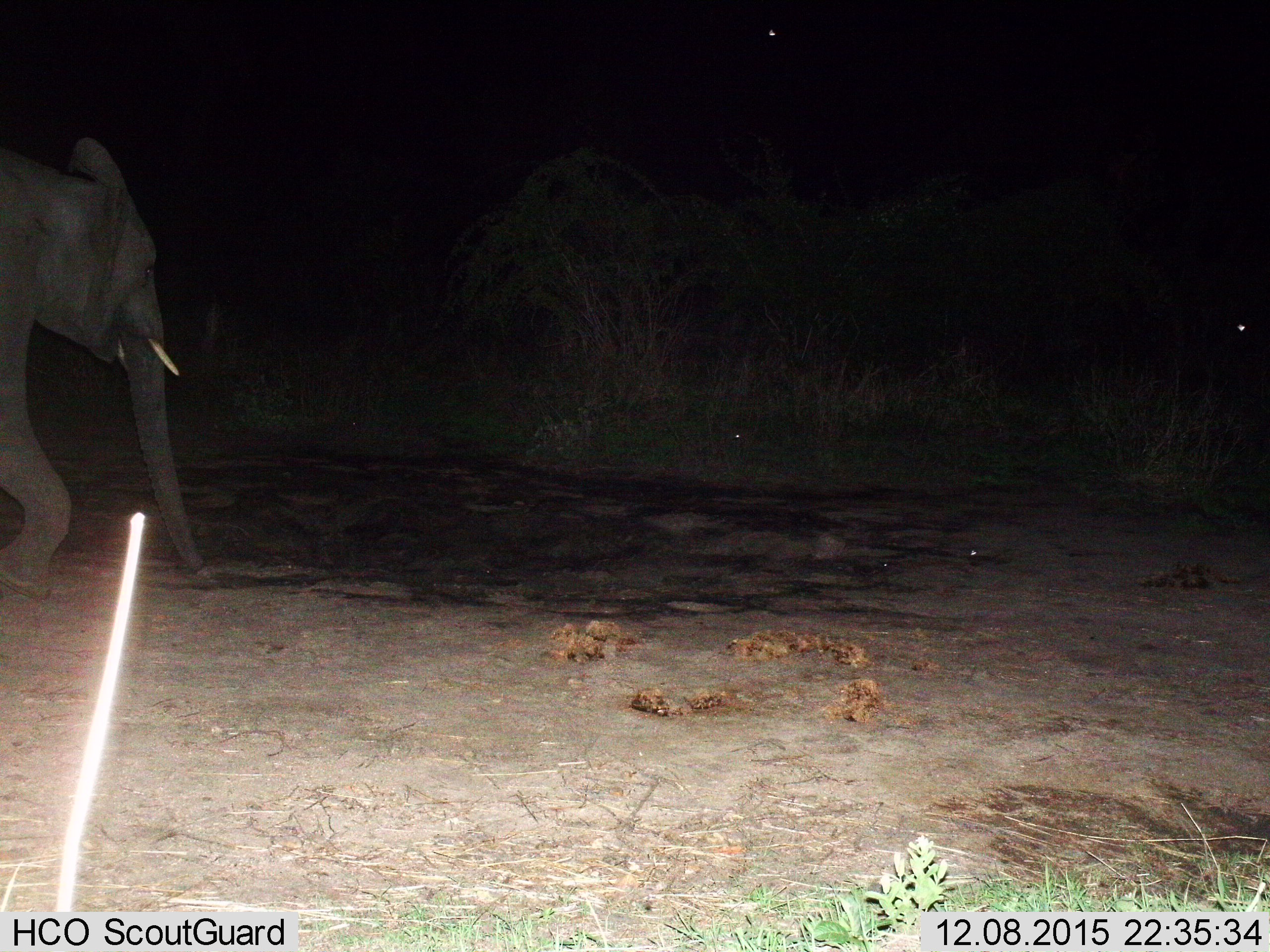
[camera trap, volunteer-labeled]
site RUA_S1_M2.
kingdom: Animalia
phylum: Chordata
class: Mammalia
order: Proboscidea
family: Elephantidae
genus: Loxodonta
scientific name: Loxodonta africana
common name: african bush elephant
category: elephant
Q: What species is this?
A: Elephant (african bush elephant) (Loxodonta africana).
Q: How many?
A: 1.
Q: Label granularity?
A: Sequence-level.